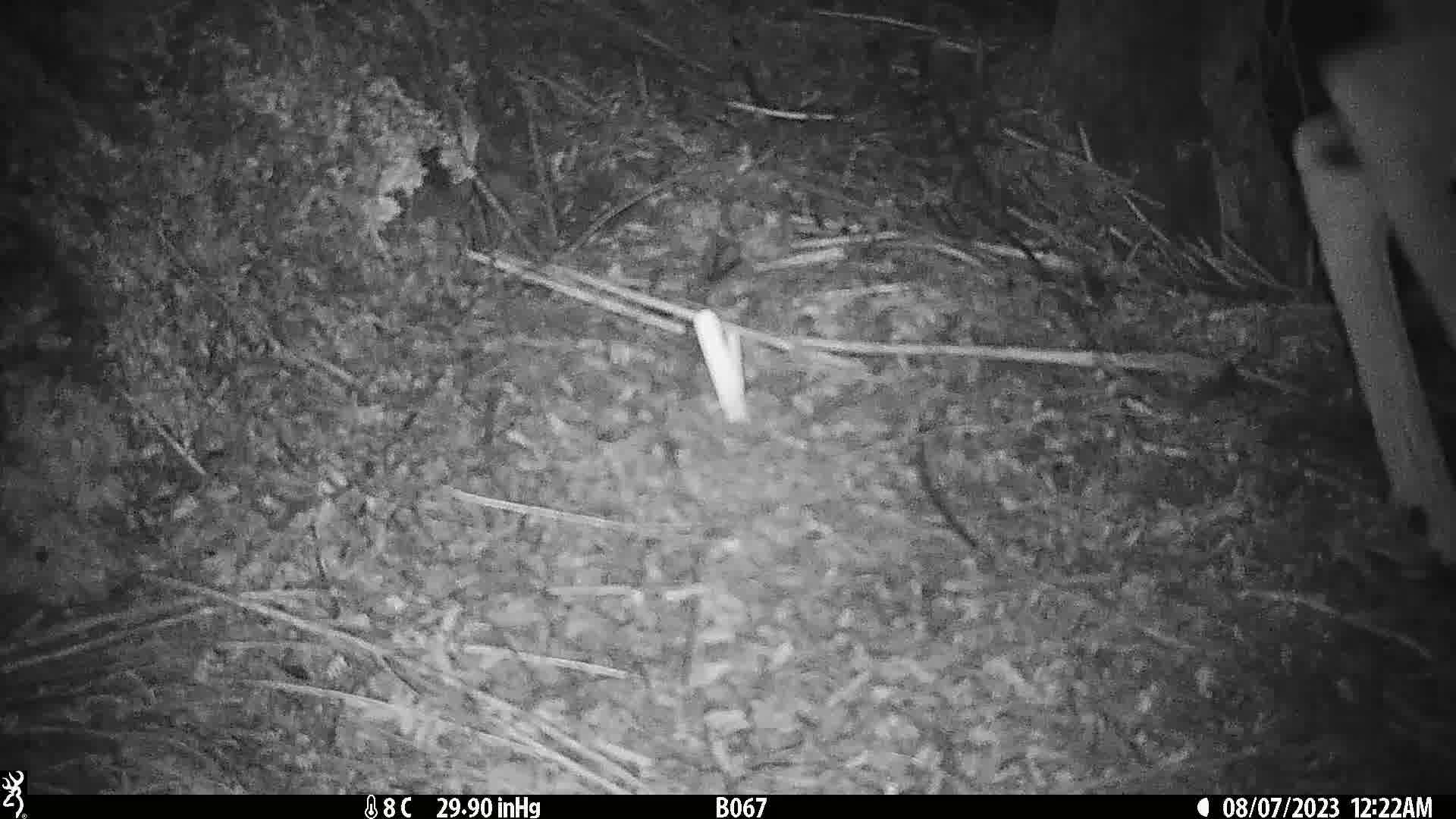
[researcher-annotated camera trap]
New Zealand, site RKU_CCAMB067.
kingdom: Animalia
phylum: Chordata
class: Mammalia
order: Artiodactyla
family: Cervidae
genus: Odocoileus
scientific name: Odocoileus virginianus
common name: white-tailed deer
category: white tailed deer